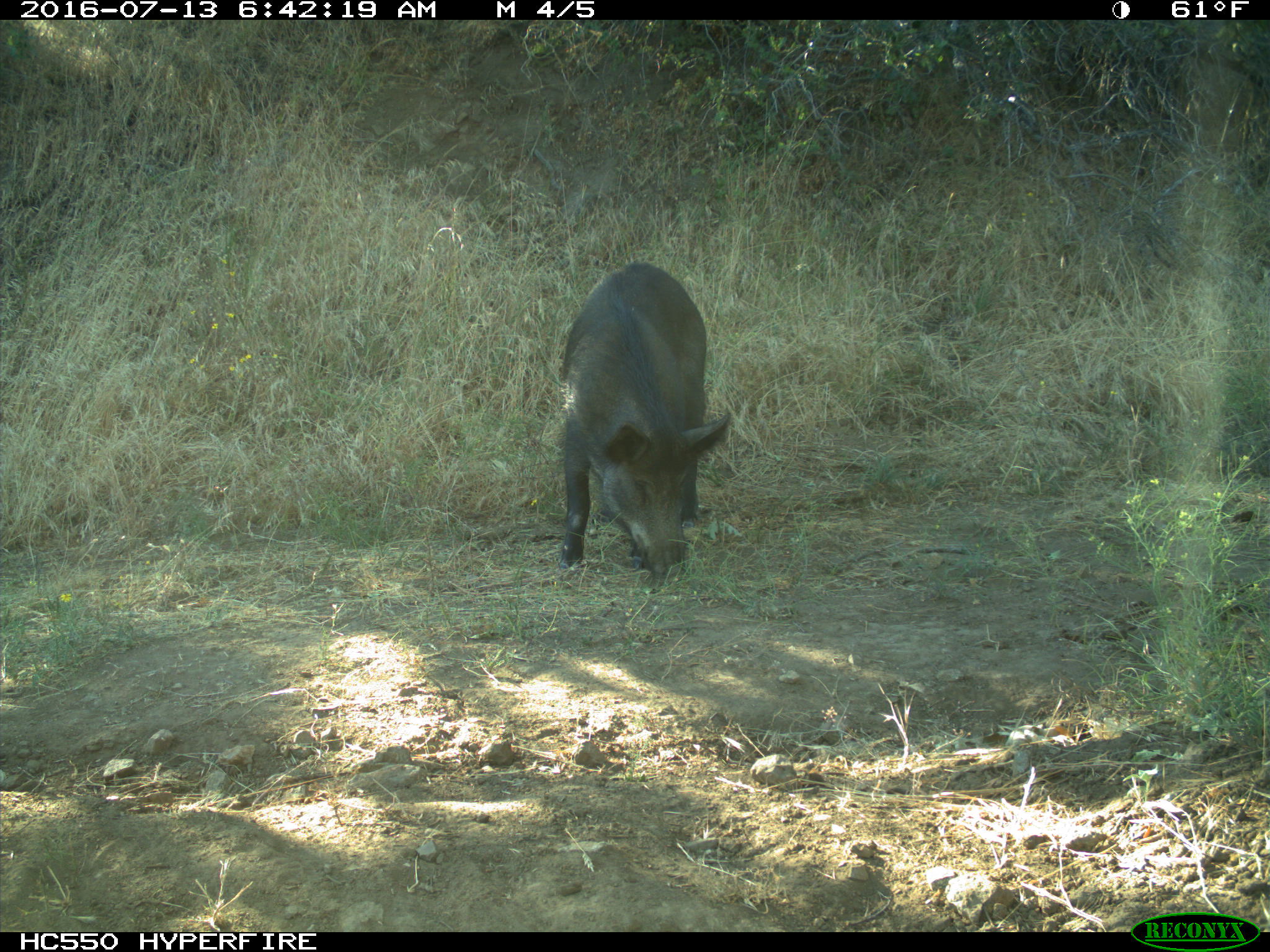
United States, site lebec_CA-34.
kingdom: Animalia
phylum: Chordata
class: Mammalia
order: Artiodactyla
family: Suidae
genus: Sus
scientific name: Sus scrofa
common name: wild boar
Sus scrofa (wild boar).